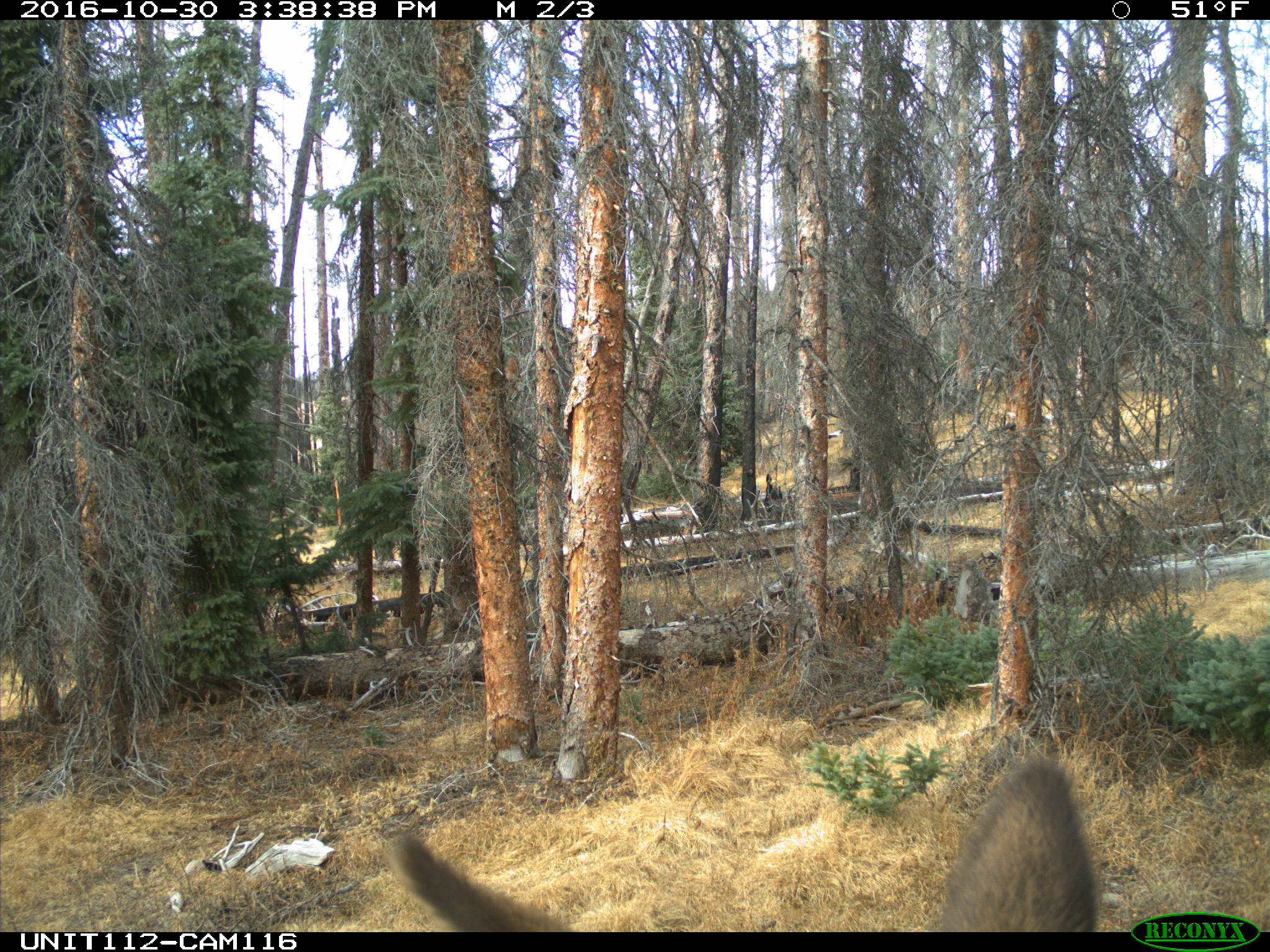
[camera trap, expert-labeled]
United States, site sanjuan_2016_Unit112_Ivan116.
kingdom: Animalia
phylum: Chordata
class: Mammalia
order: Artiodactyla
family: Cervidae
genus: Cervus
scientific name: Cervus elaphus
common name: red deer